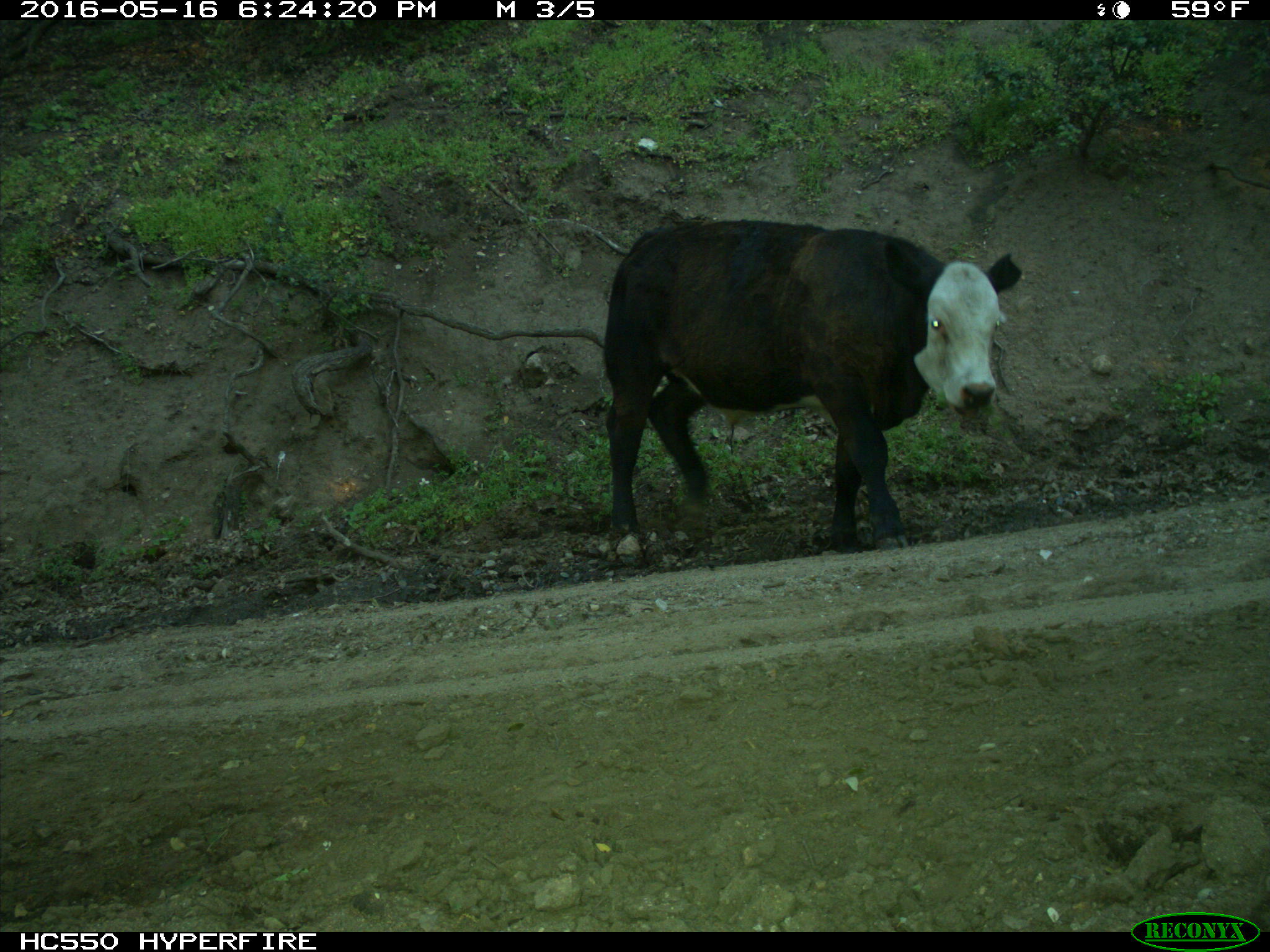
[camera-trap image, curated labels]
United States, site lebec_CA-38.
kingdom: Animalia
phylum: Chordata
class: Mammalia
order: Artiodactyla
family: Bovidae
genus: Bos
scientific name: Bos taurus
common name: domestic cow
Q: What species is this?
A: Bos taurus (domestic cow).